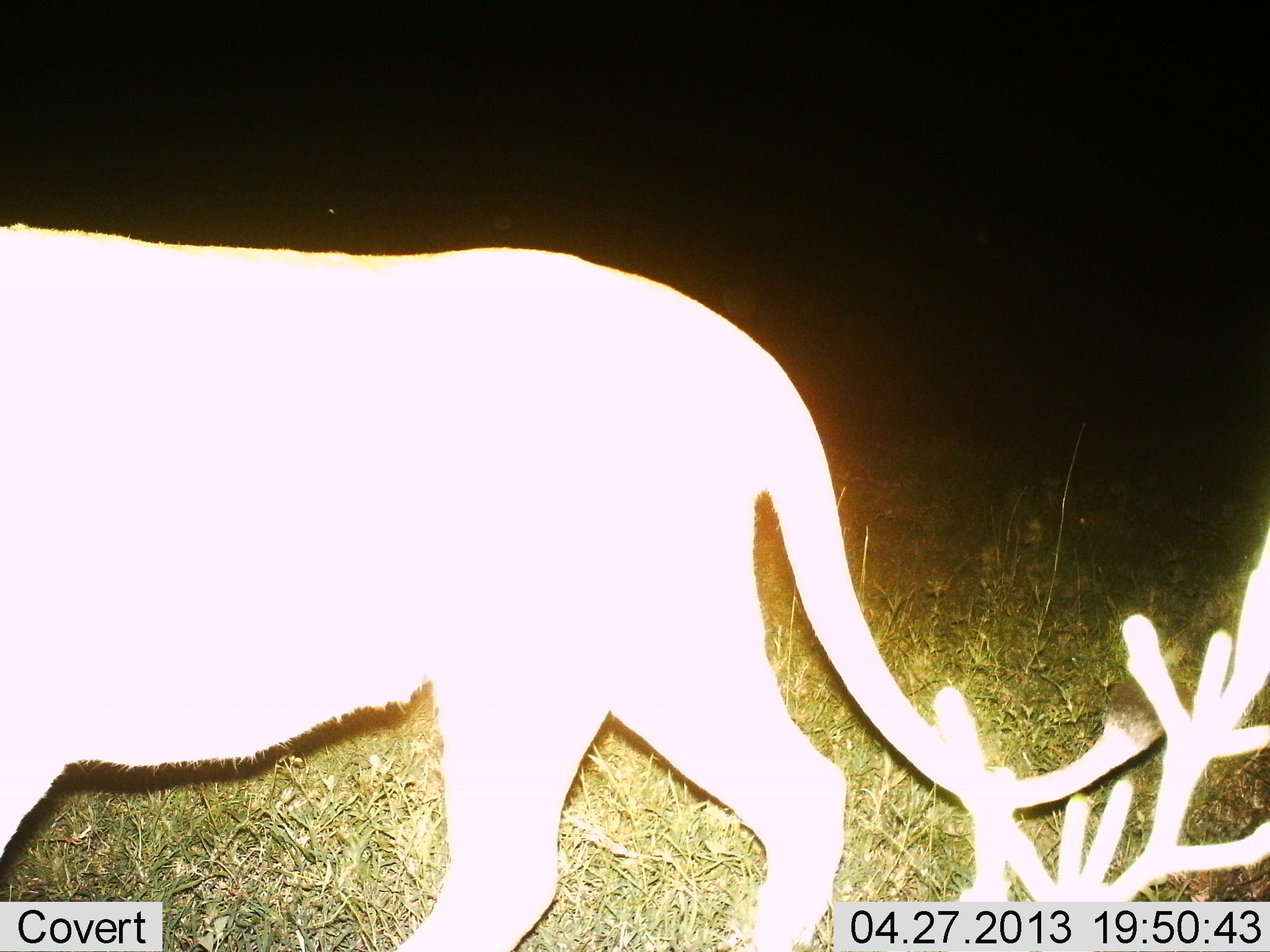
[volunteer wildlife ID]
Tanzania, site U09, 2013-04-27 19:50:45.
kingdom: Animalia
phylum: Chordata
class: Mammalia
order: Carnivora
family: Felidae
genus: Panthera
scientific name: Panthera leo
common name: lion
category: lionfemale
Lionfemale (lion) (Panthera leo), count 1. Behavior (volunteer vote fractions): standing 8%, resting 0%, moving 92%, interacting 0%. Young present (vote fraction): 0%. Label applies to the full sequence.